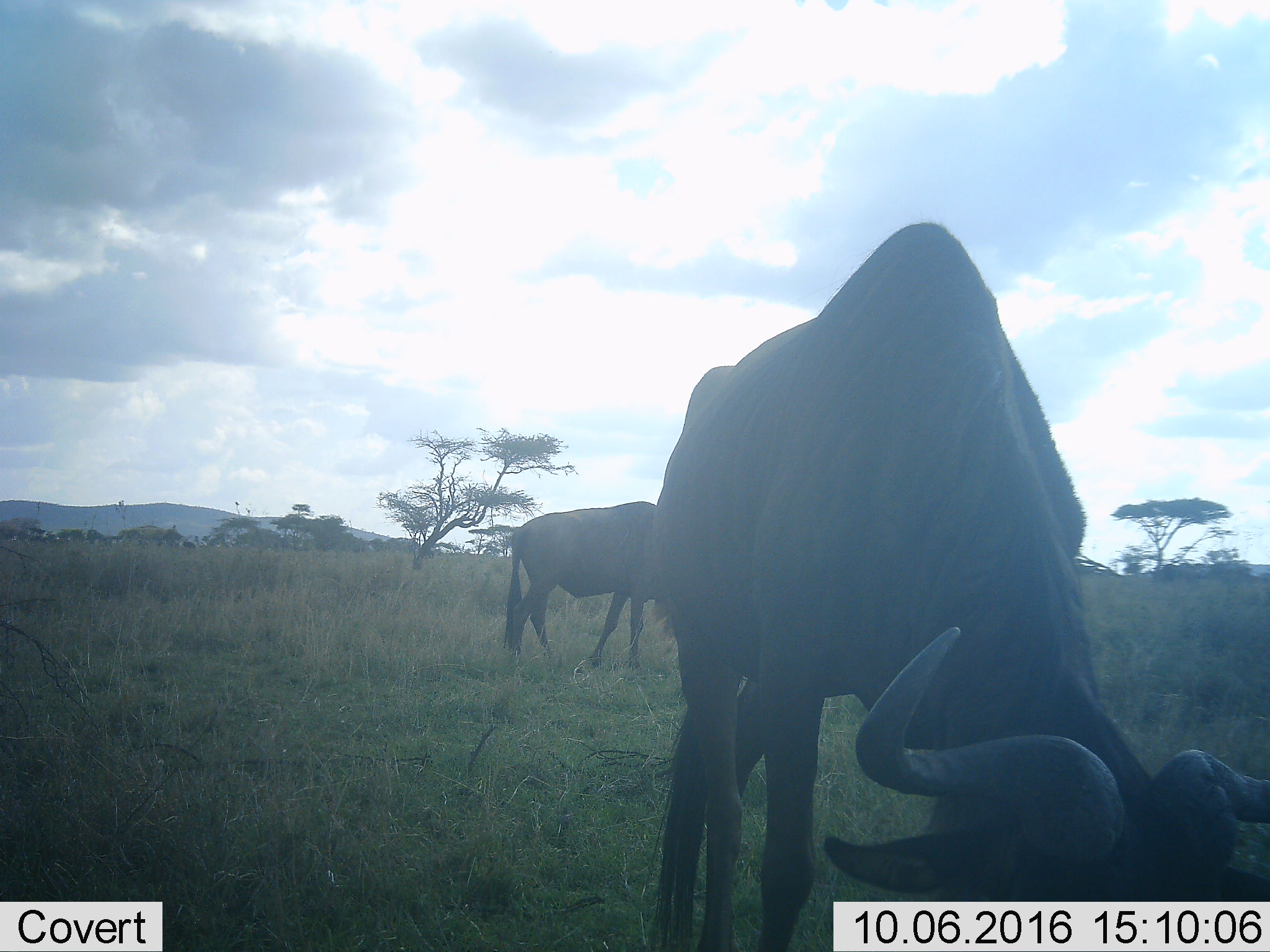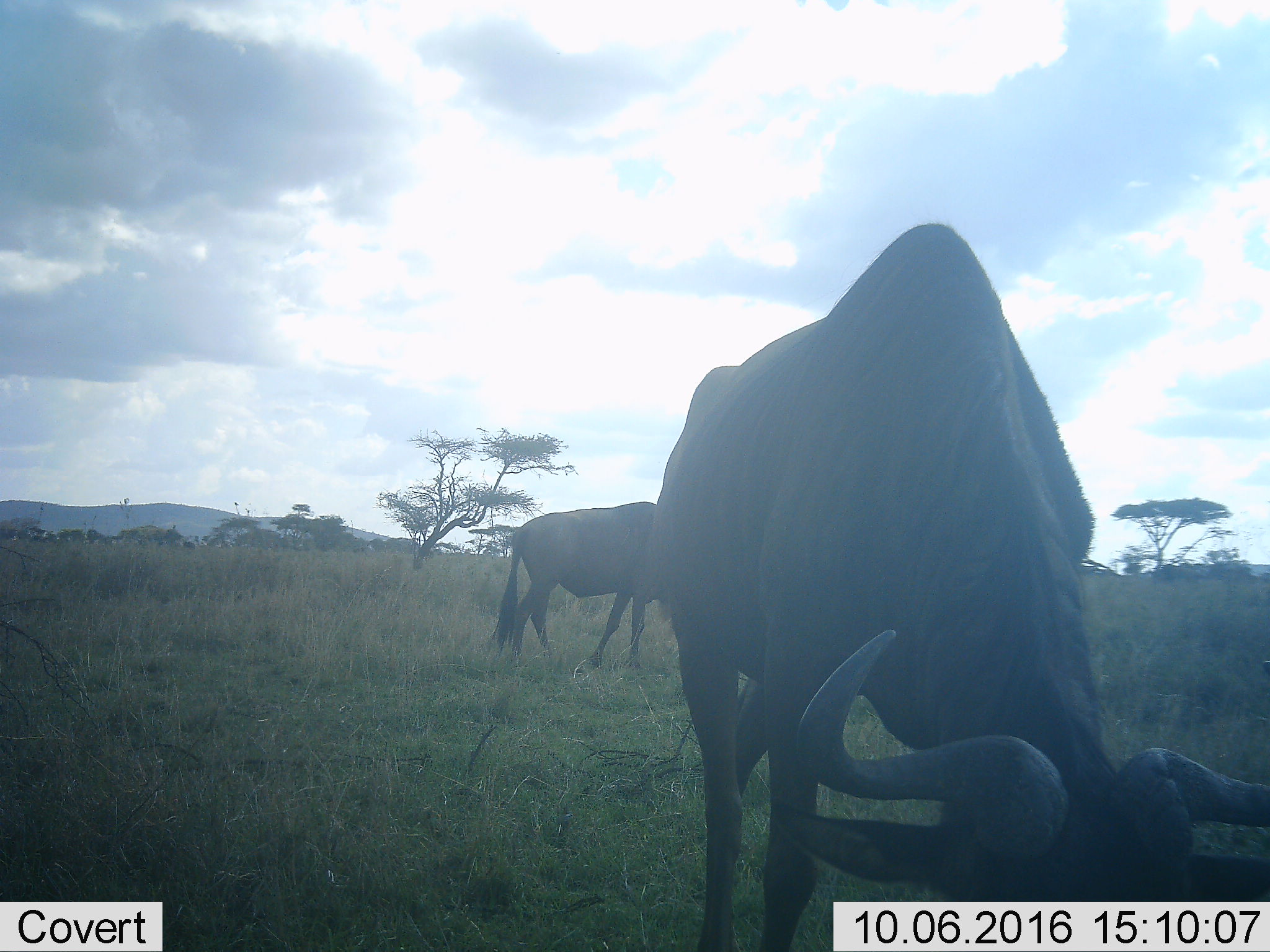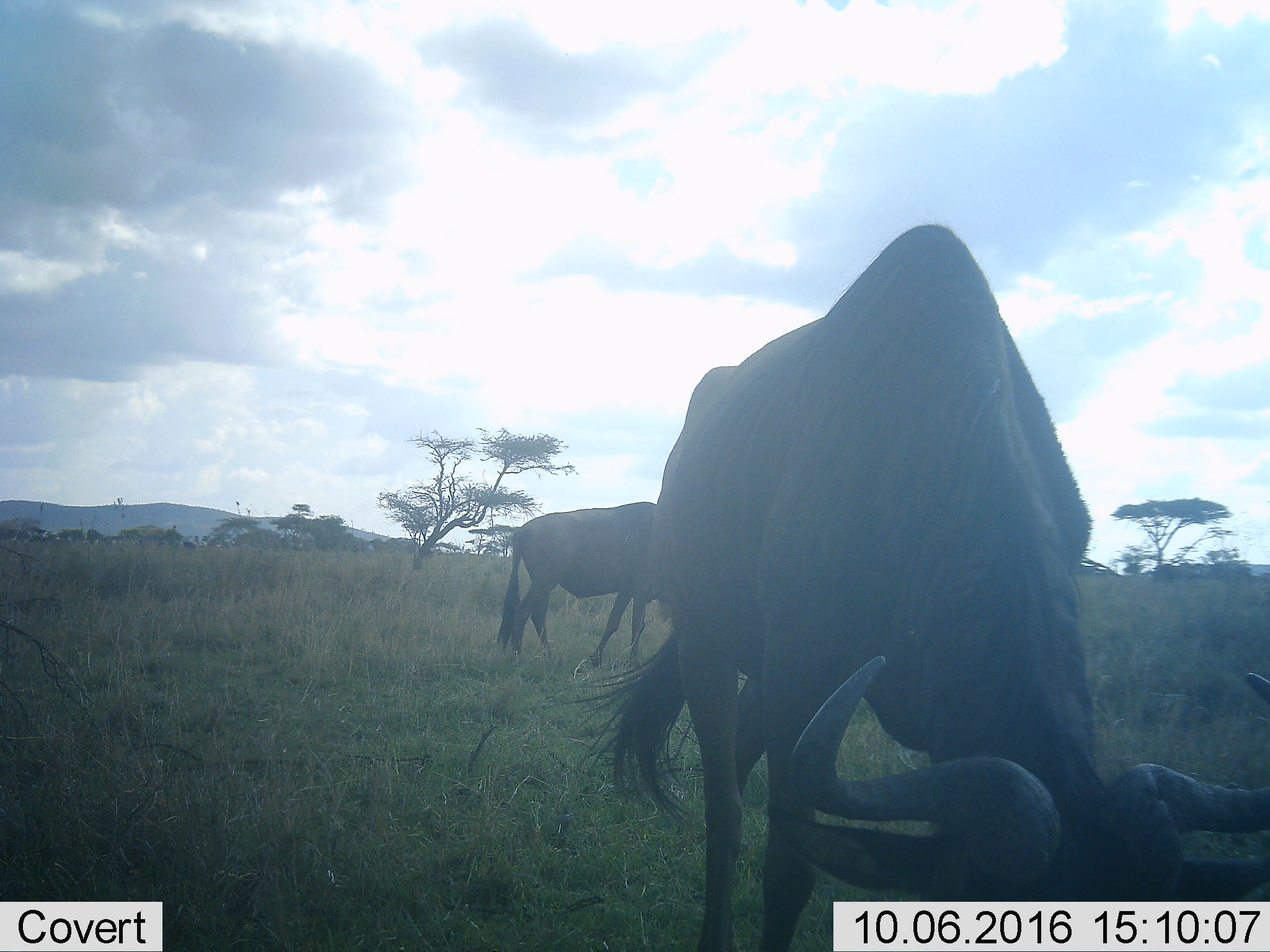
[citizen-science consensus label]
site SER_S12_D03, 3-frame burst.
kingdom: Animalia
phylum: Chordata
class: Mammalia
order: Artiodactyla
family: Bovidae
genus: Connochaetes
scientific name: Connochaetes taurinus taurinus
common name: blue wildebeest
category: wildebeestblue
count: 2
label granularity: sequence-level